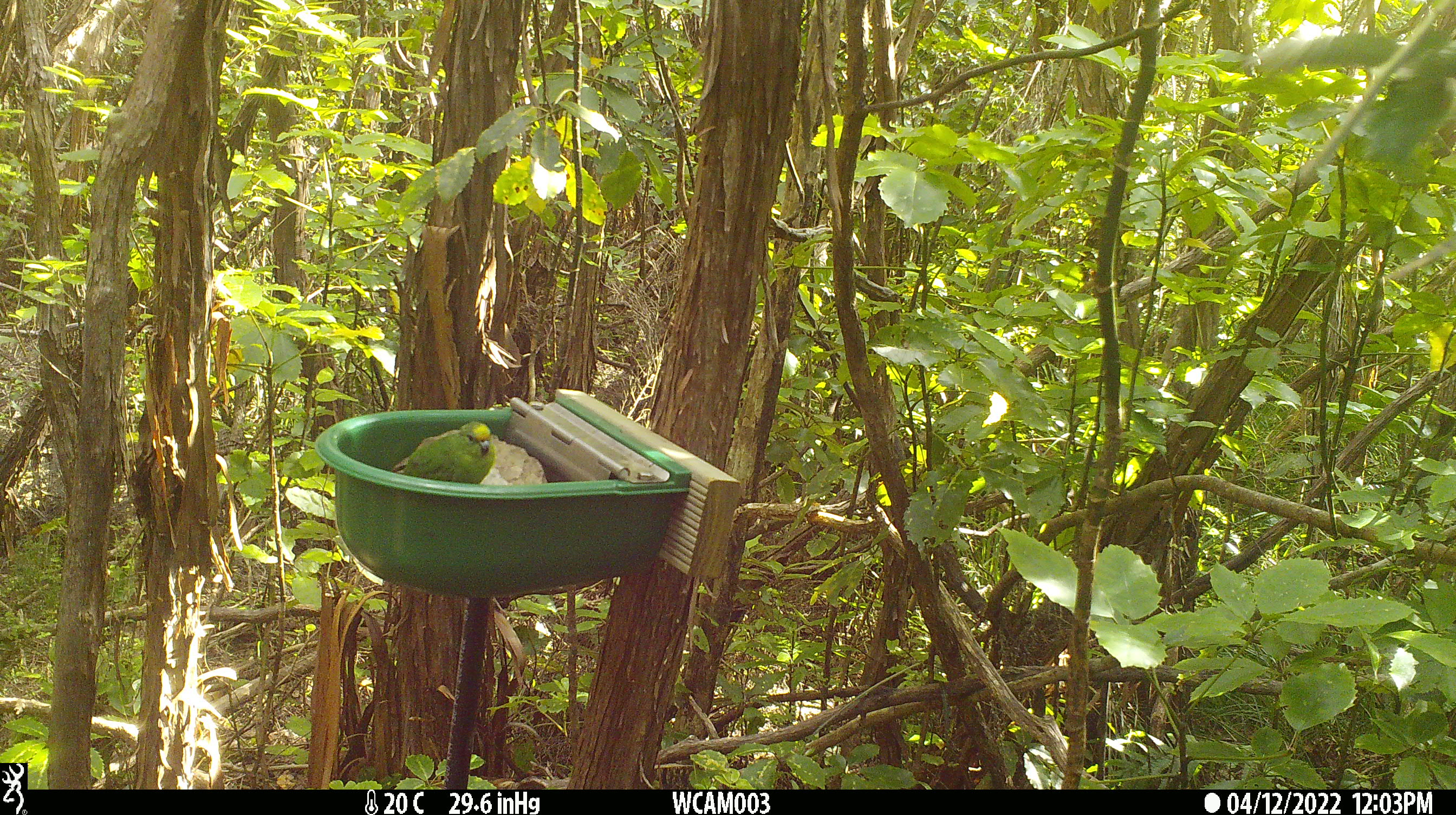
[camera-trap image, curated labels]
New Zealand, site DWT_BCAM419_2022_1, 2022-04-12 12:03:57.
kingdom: Animalia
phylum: Chordata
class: Aves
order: Psittaciformes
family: Psittaculidae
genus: Cyanoramphus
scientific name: Cyanoramphus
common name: parakeet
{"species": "parakeet (Cyanoramphus)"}